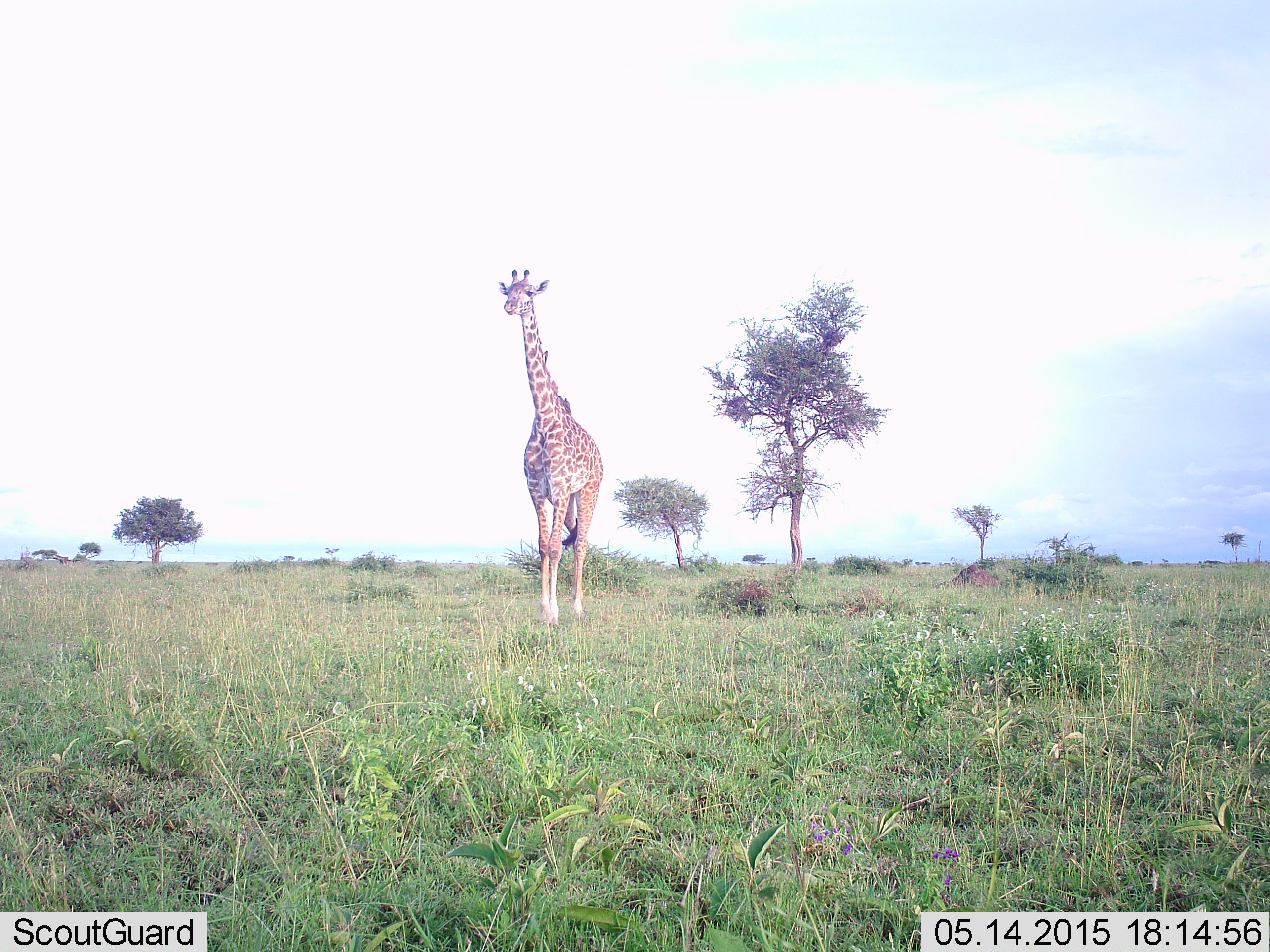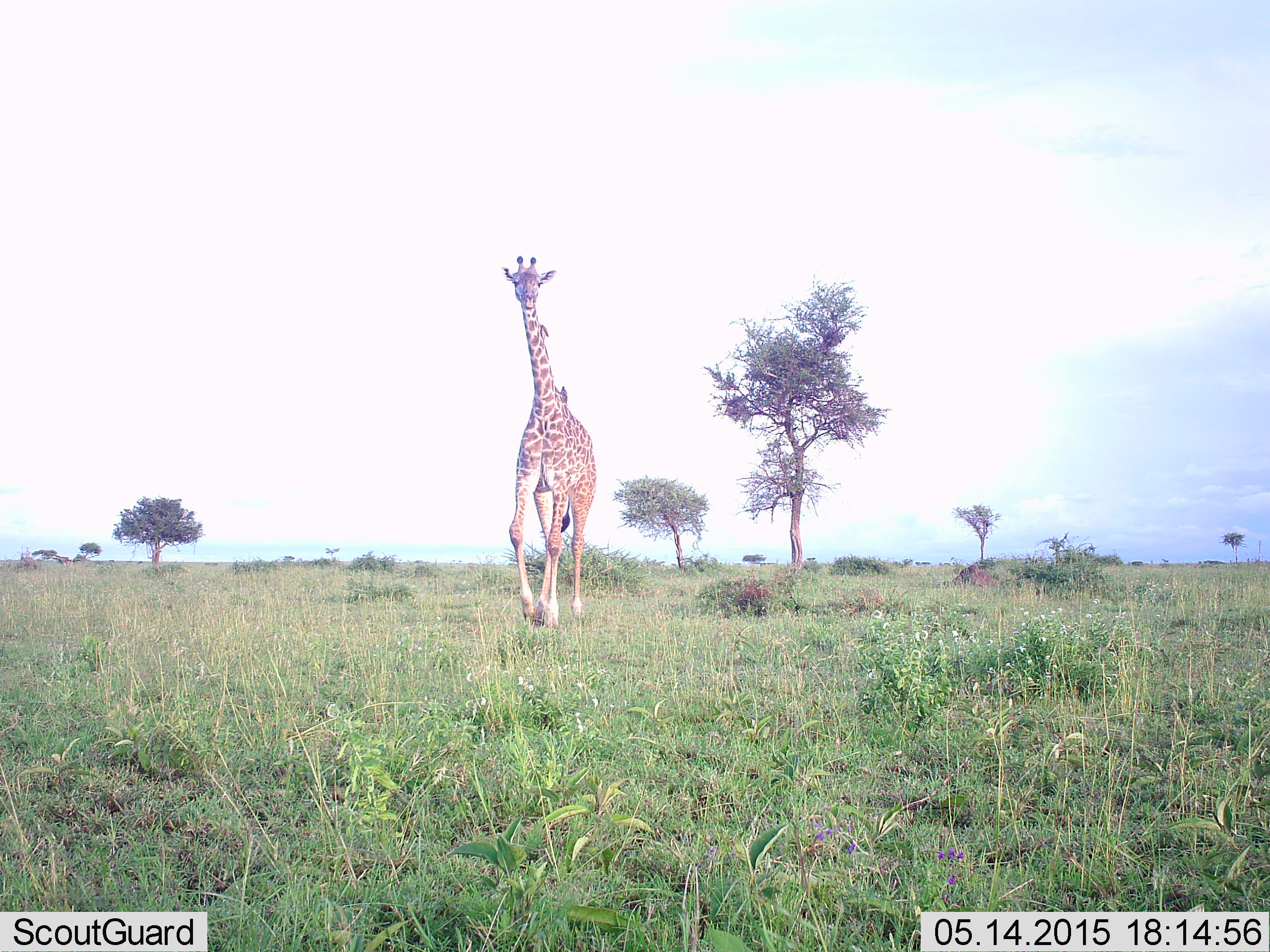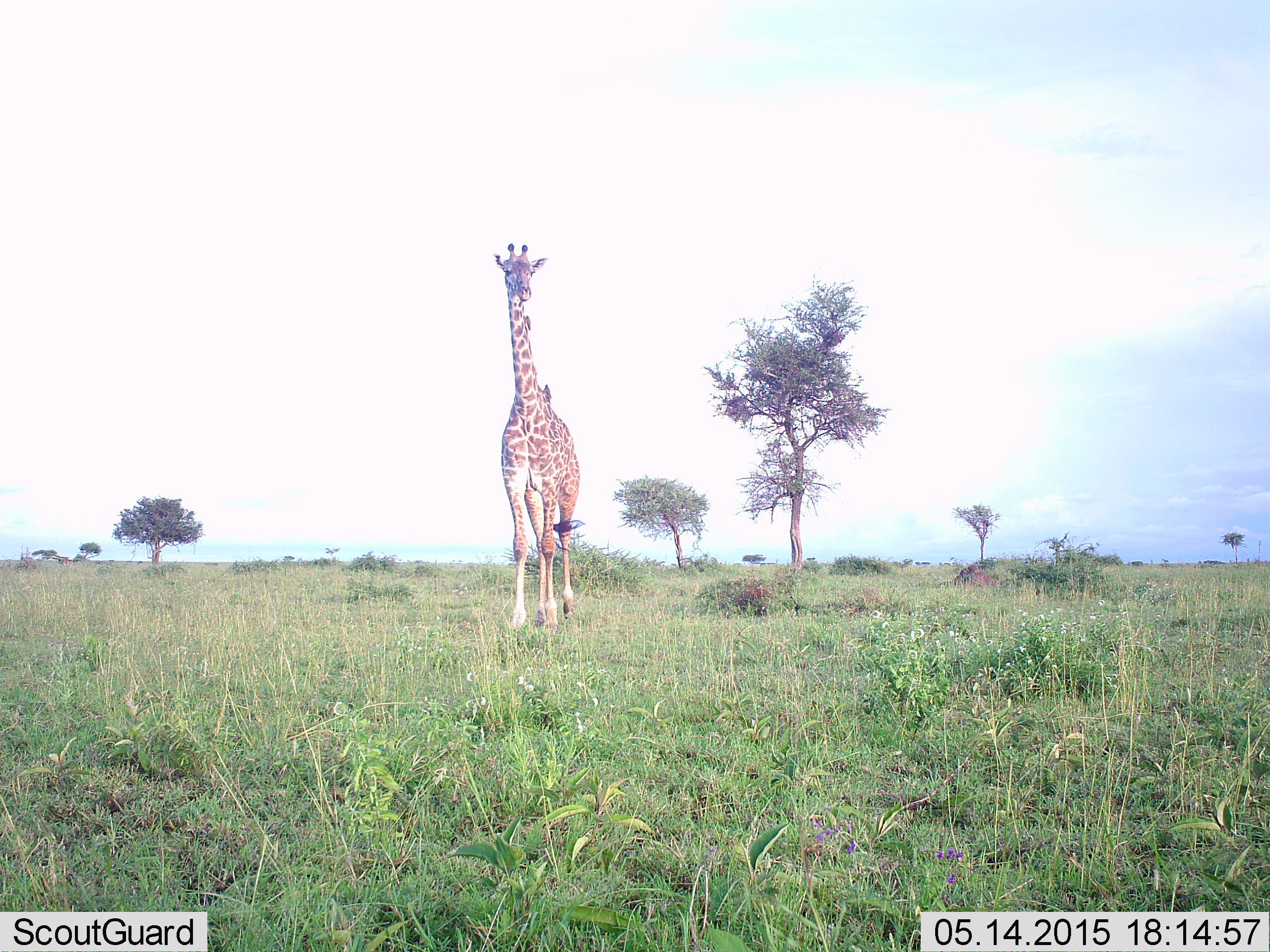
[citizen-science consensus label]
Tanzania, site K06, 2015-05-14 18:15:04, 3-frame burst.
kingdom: Animalia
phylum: Chordata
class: Mammalia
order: Artiodactyla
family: Giraffidae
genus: Giraffa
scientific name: Giraffa camelopardalis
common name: giraffe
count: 1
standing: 0%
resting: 0%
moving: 100%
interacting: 0%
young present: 0%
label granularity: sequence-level